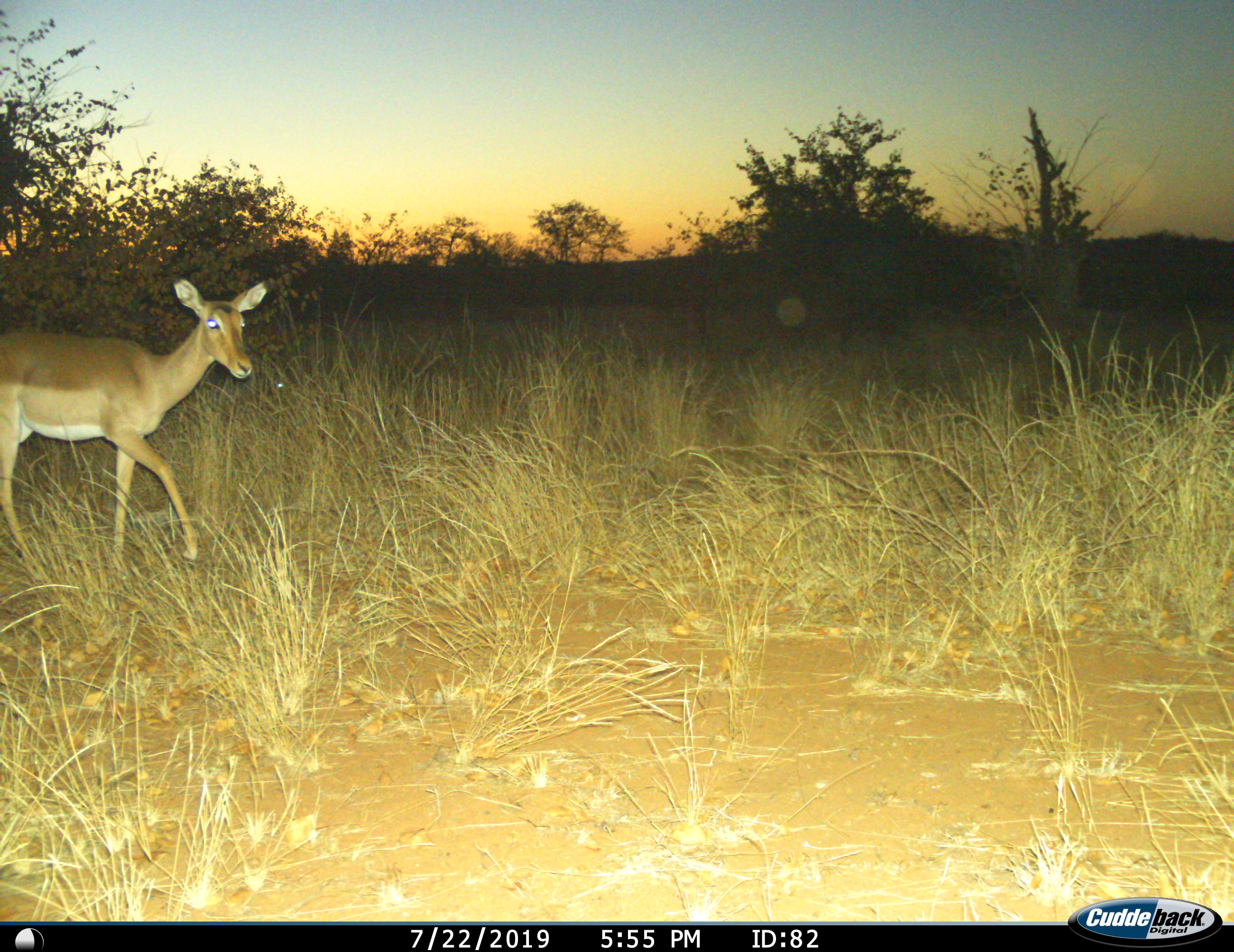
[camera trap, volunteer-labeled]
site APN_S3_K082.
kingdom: Animalia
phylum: Chordata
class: Mammalia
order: Artiodactyla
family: Bovidae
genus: Aepyceros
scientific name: Aepyceros melampus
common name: impala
Impala (Aepyceros melampus), count 1. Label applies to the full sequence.